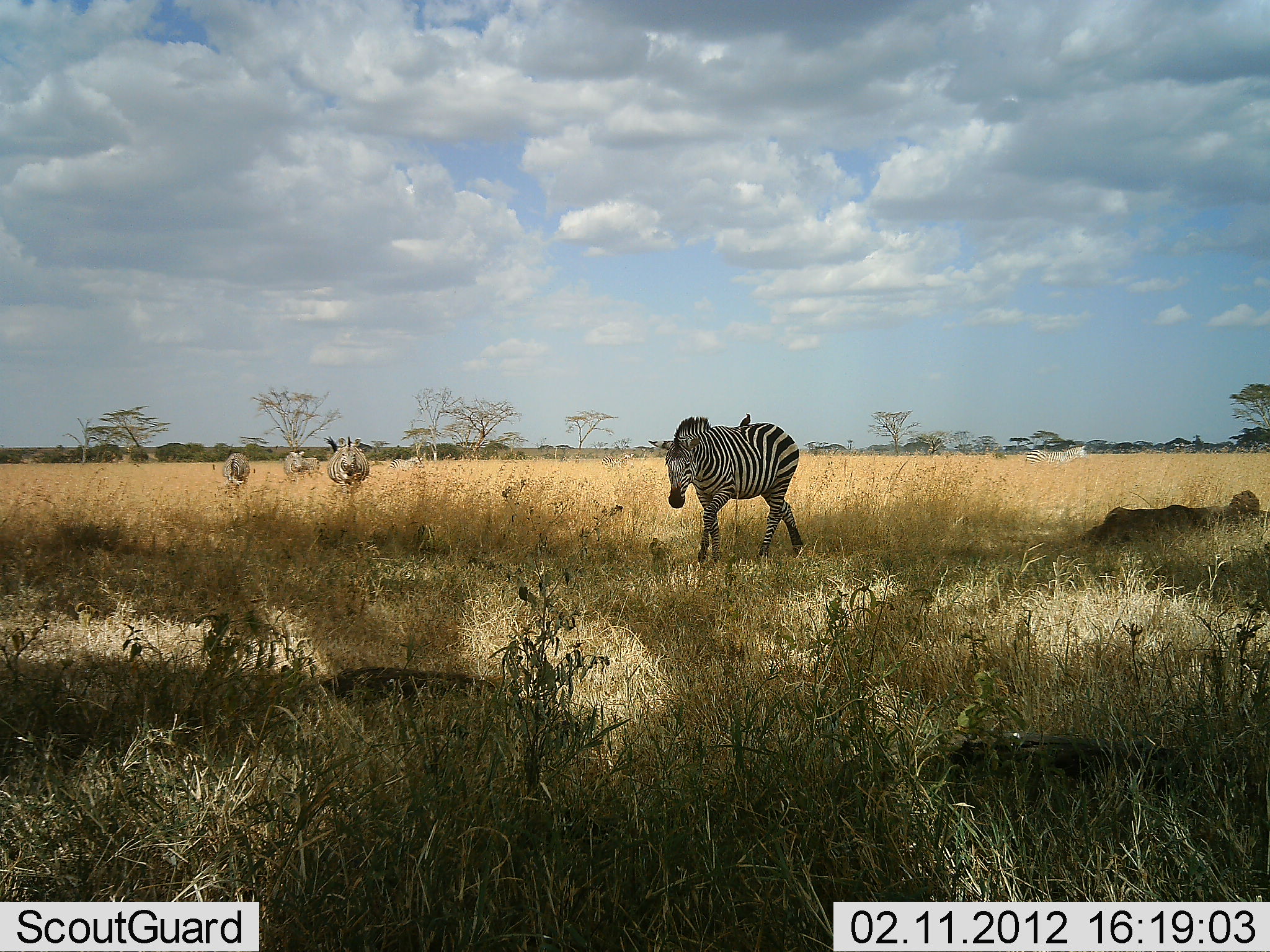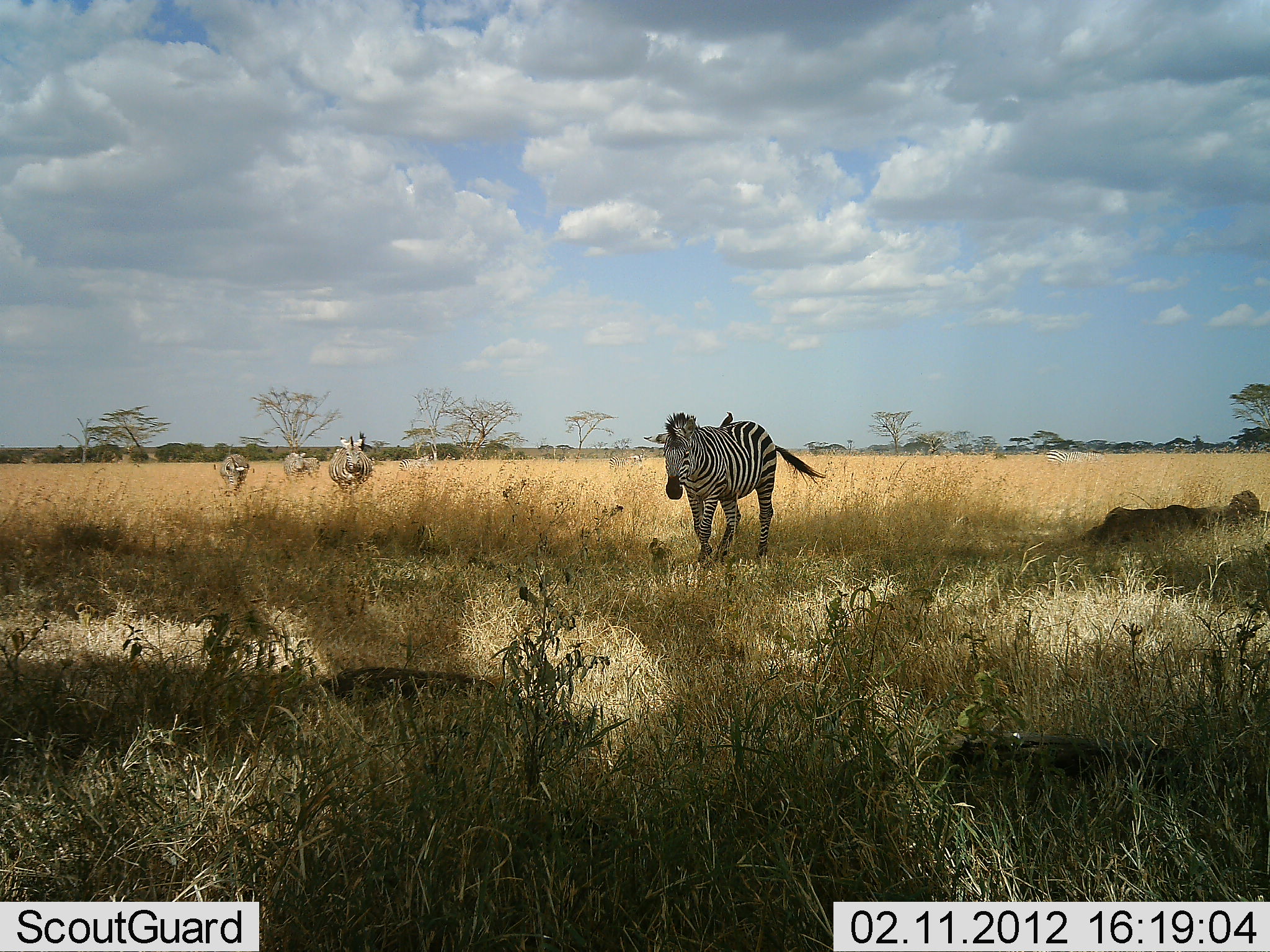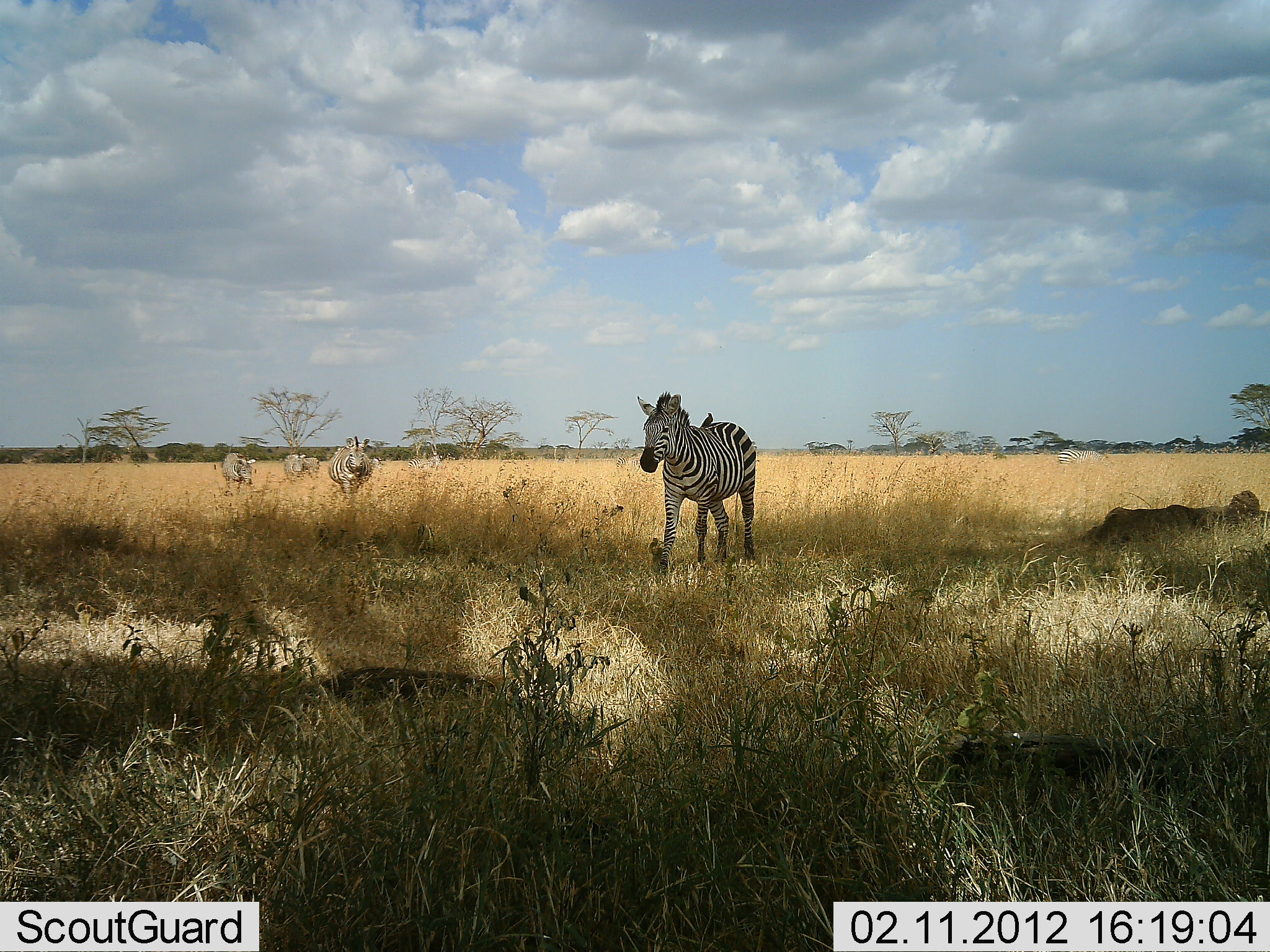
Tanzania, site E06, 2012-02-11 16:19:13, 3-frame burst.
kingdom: Animalia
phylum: Chordata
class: Mammalia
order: Perissodactyla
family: Equidae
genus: Equus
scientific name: Equus quagga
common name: plains zebra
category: zebra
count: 6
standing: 31%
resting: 0%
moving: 90%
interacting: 0%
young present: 0%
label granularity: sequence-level